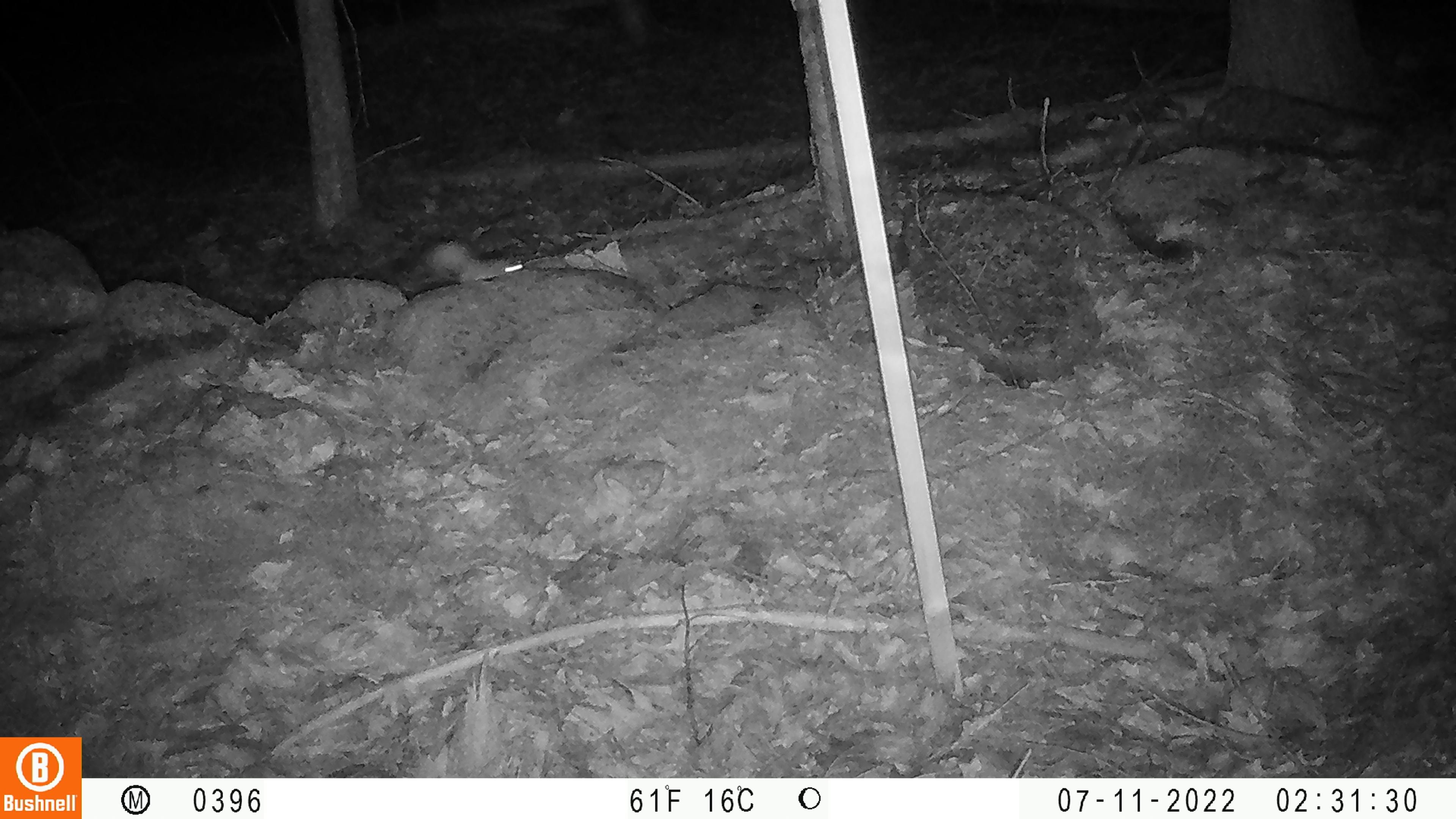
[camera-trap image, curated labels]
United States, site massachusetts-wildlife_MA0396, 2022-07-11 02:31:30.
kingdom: Animalia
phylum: Chordata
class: Mammalia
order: Carnivora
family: Mustelidae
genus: Mustela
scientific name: Mustela richardsonii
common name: short-tailed weasel